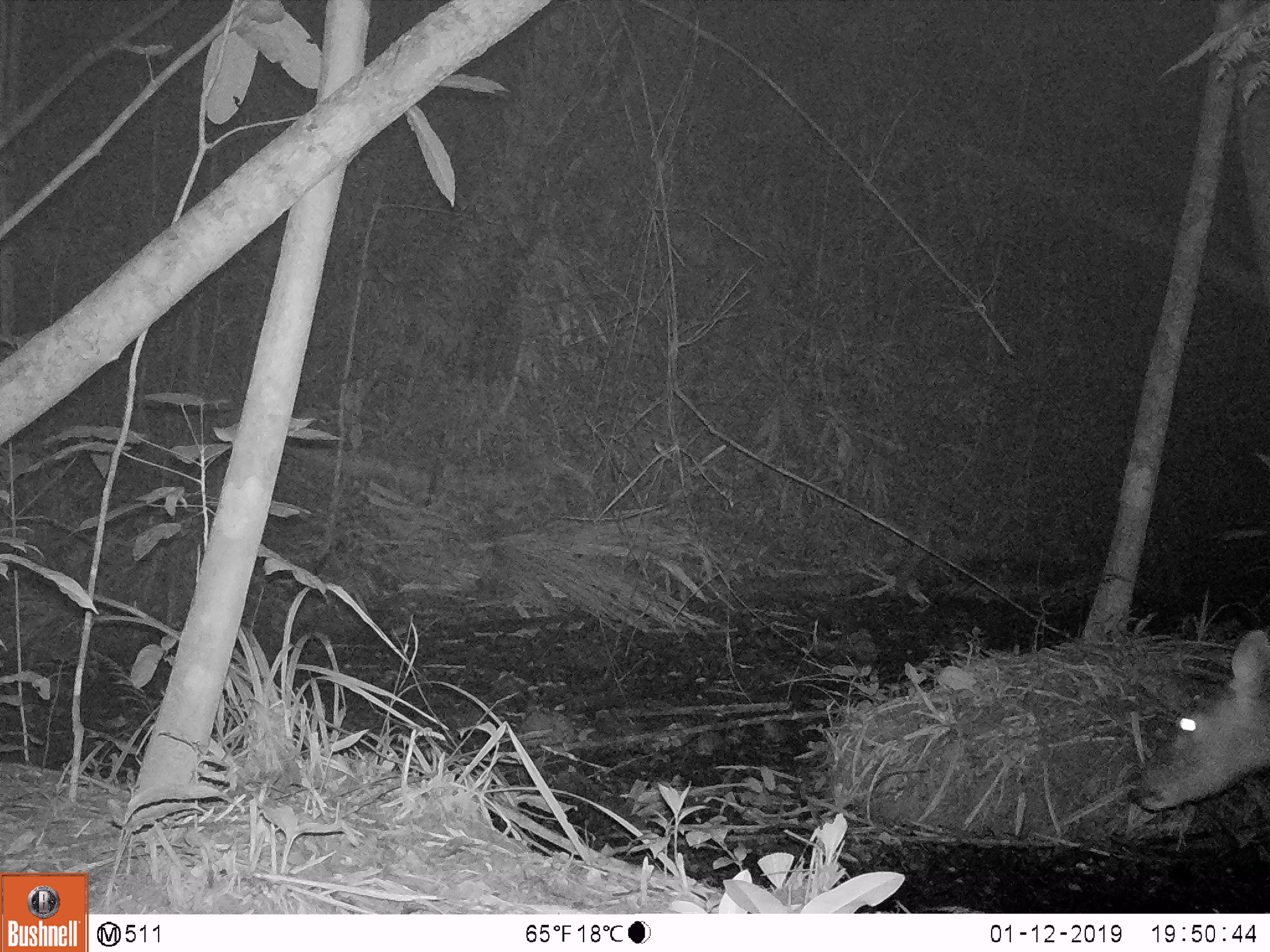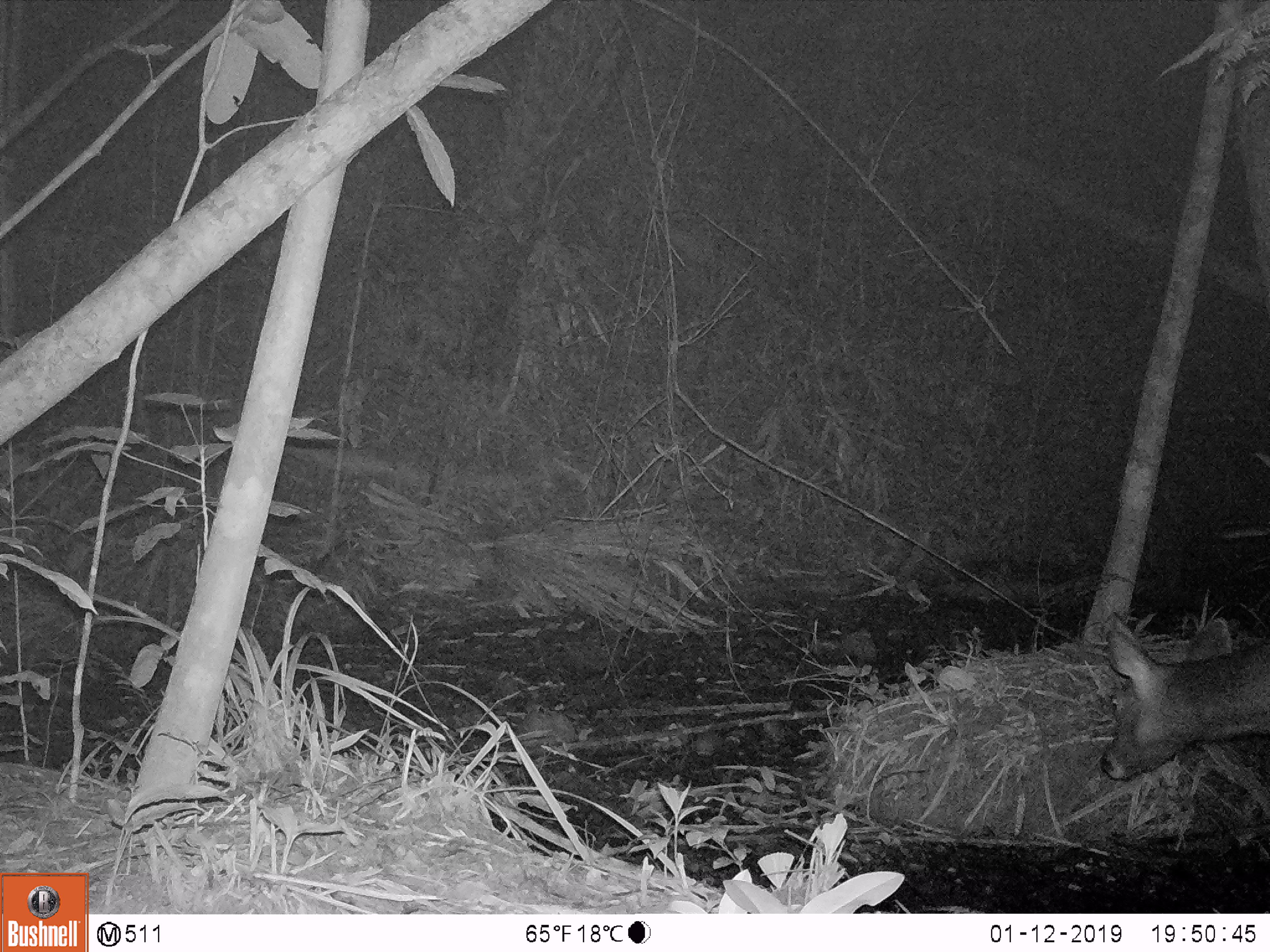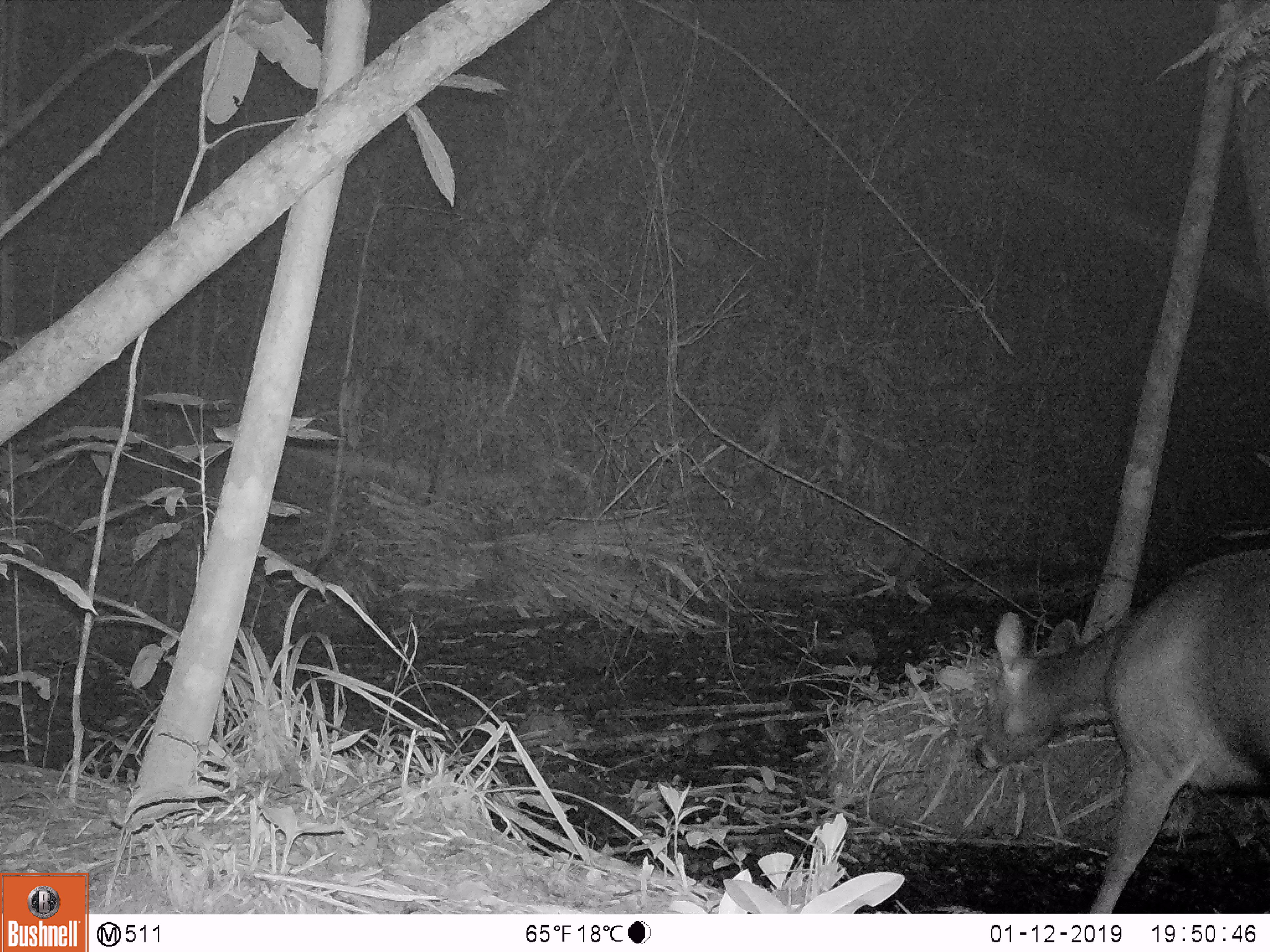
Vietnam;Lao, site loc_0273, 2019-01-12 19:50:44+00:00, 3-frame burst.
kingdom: Animalia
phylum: Chordata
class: Mammalia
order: Artiodactyla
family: Cervidae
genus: Rusa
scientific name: Rusa unicolor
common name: sambar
Sambar (Rusa unicolor). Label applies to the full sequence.